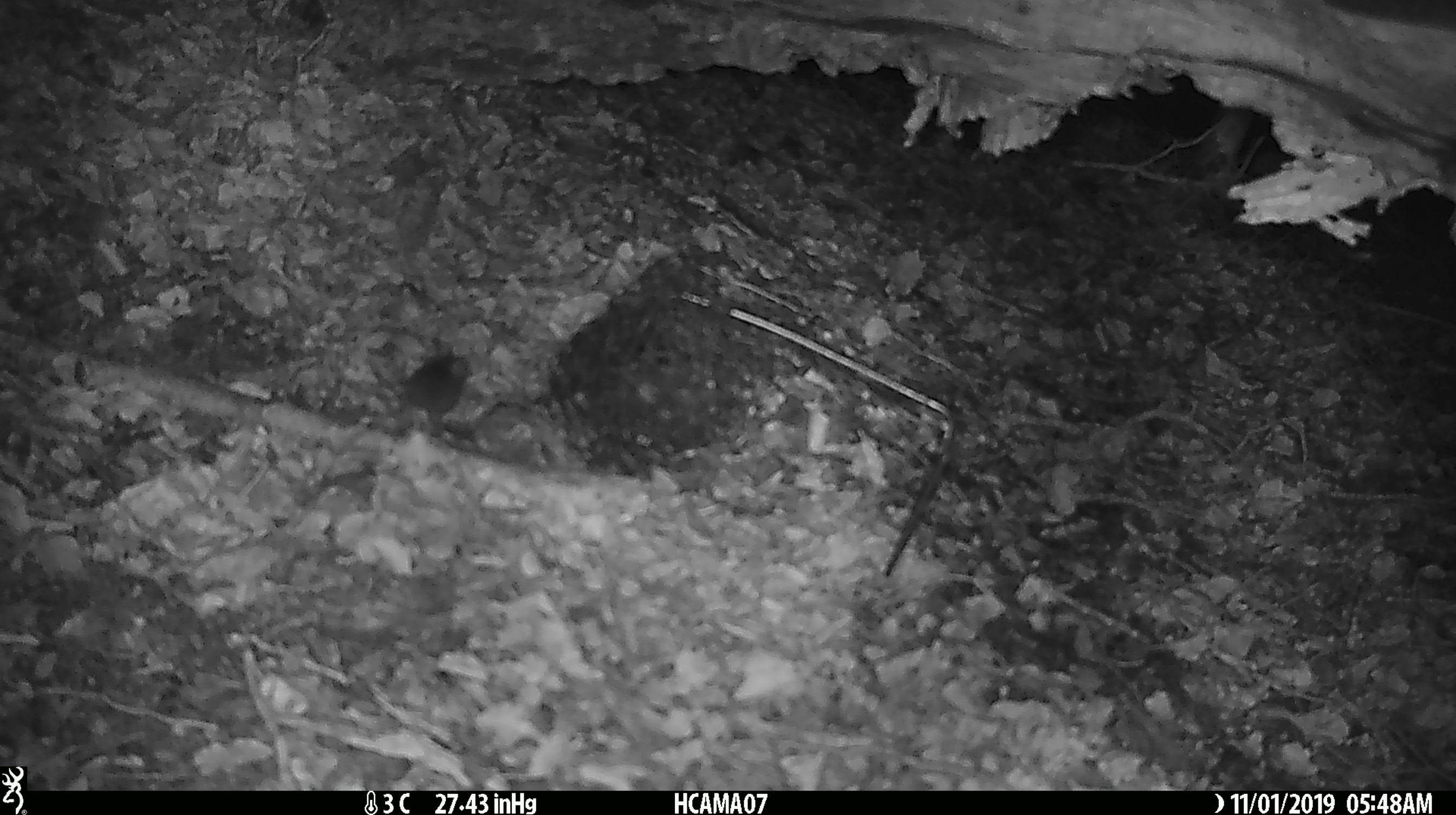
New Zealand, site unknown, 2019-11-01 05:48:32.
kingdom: Animalia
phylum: Chordata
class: Mammalia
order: Rodentia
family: Muridae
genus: Mus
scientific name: Mus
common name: mouse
Mouse (Mus).